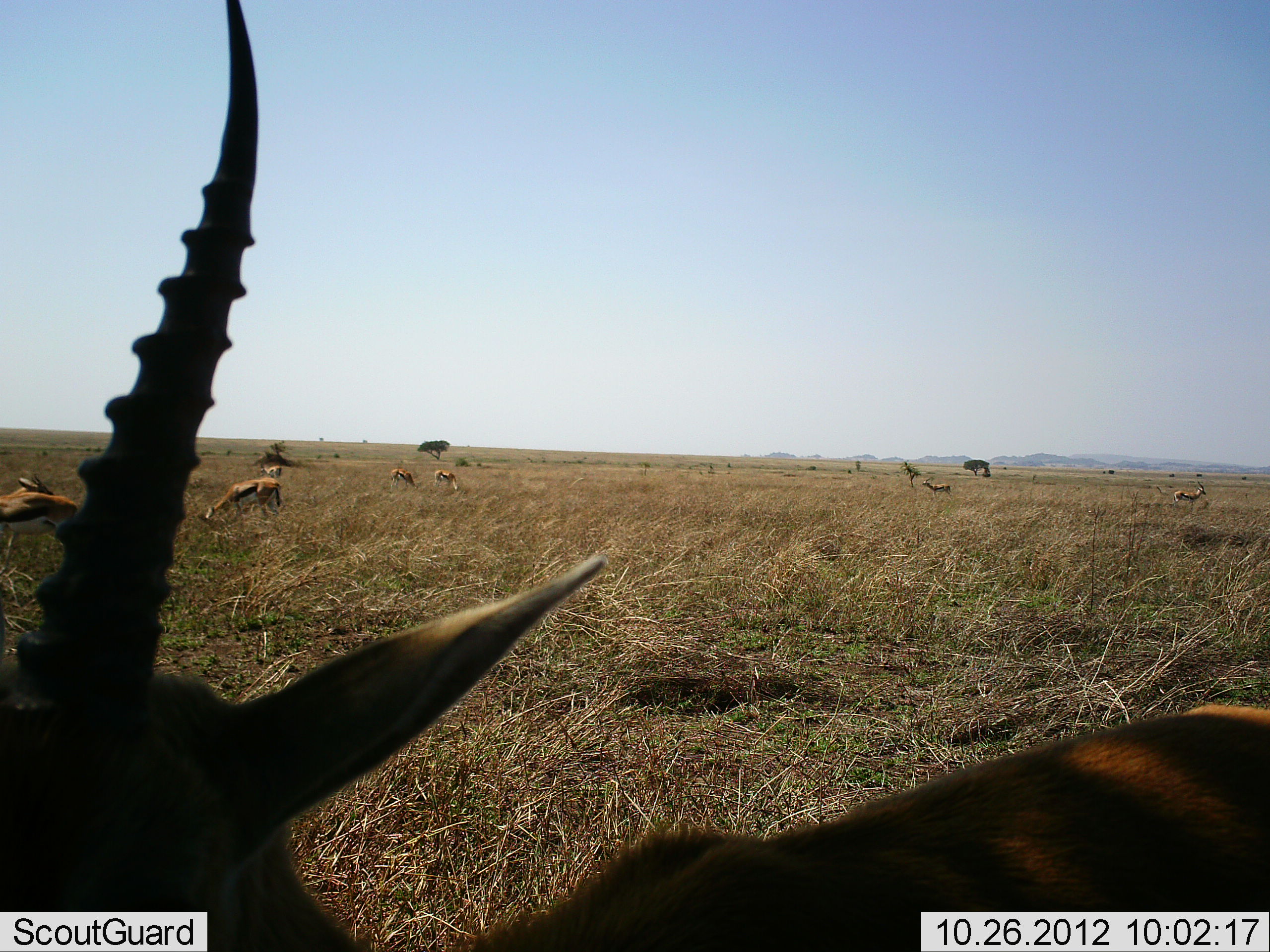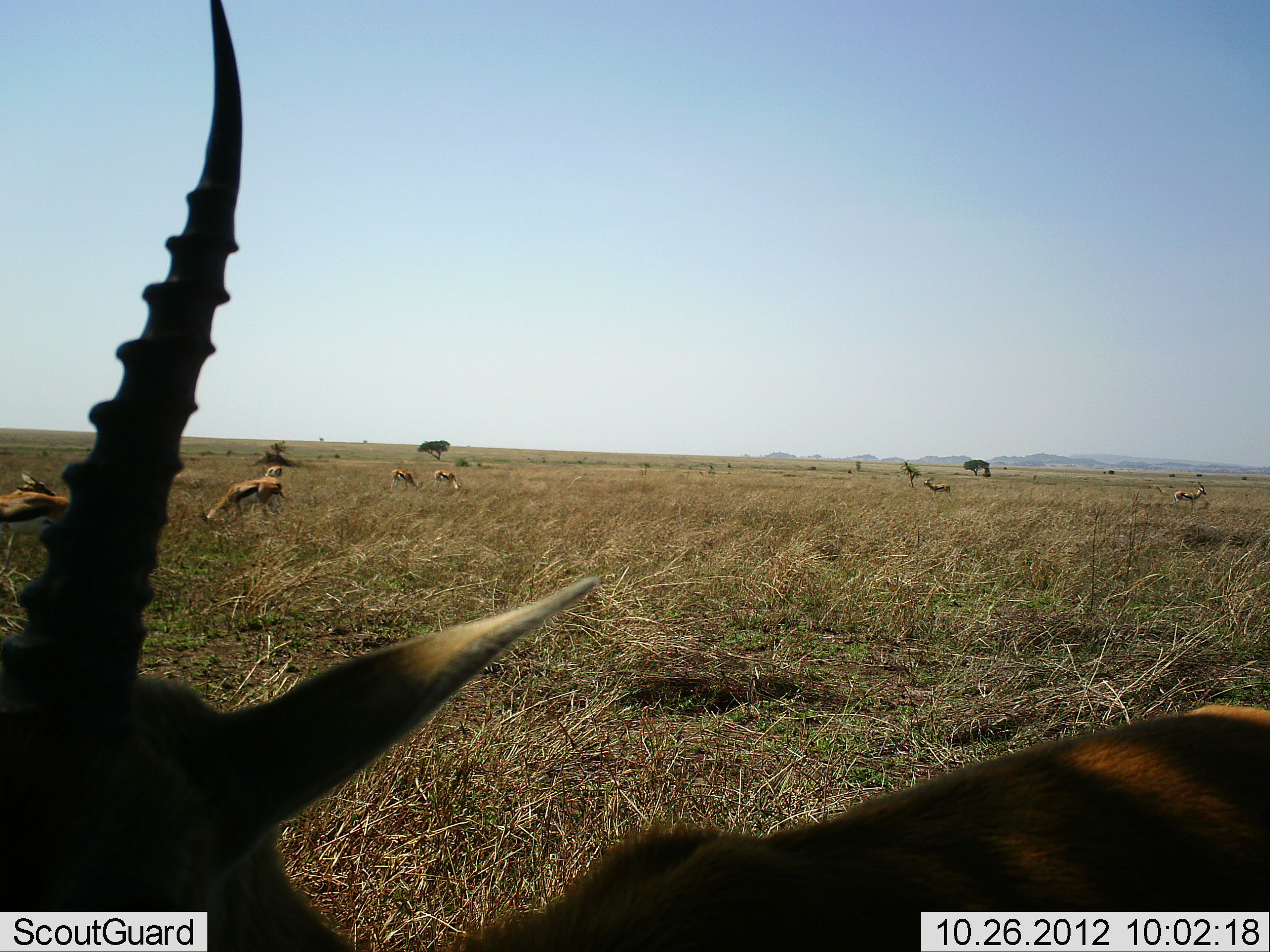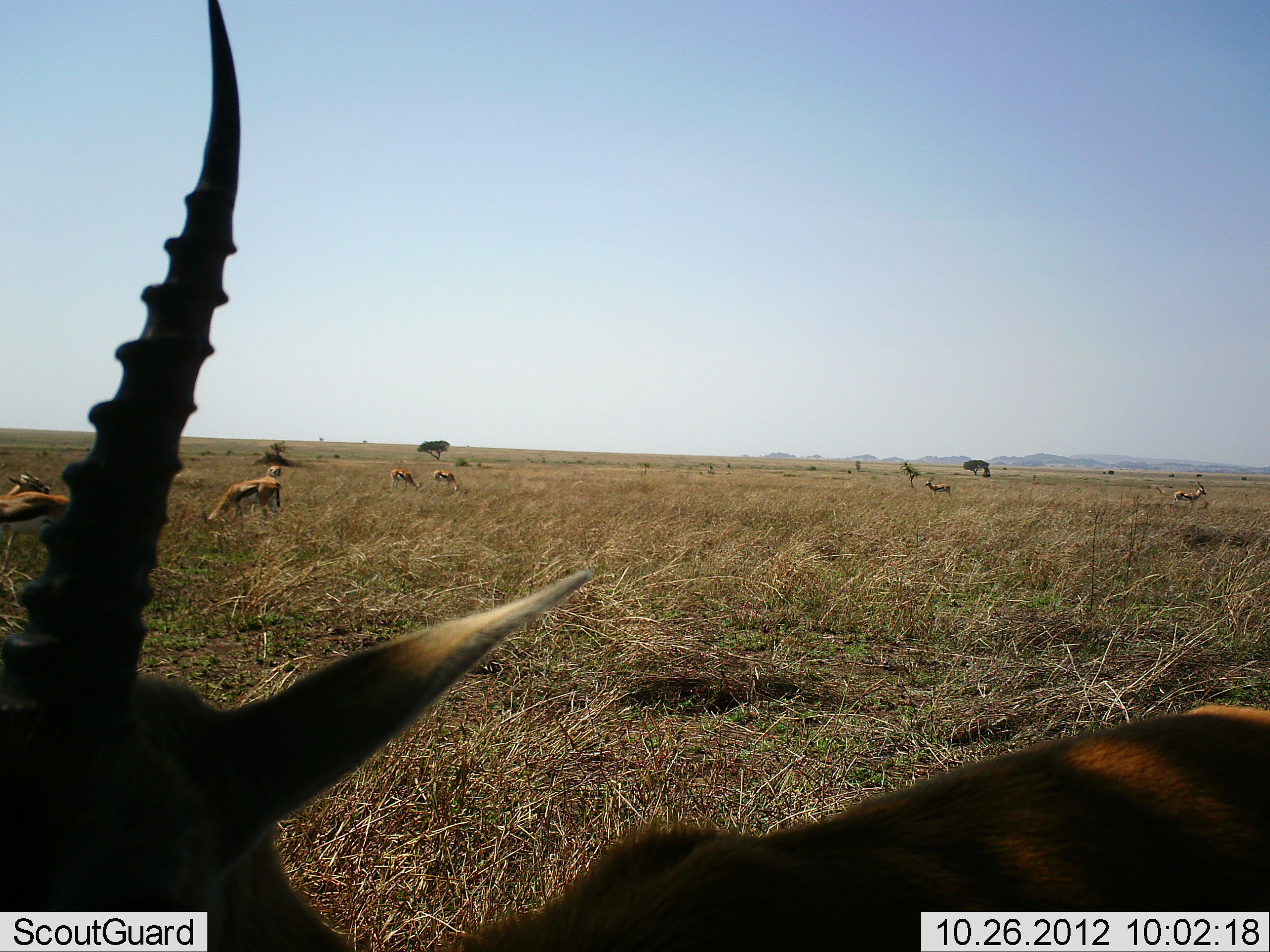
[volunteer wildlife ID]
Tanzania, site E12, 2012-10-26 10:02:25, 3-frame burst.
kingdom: Animalia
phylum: Chordata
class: Mammalia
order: Artiodactyla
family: Bovidae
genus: Eudorcas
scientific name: Eudorcas thomsonii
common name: thomson's gazelle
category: gazellethomsons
Gazellethomsons (thomson's gazelle) (Eudorcas thomsonii), count 8. Behavior (volunteer vote fractions): standing 82%, resting 18%, moving 0%, interacting 0%. Young present (vote fraction): 0%. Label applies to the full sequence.